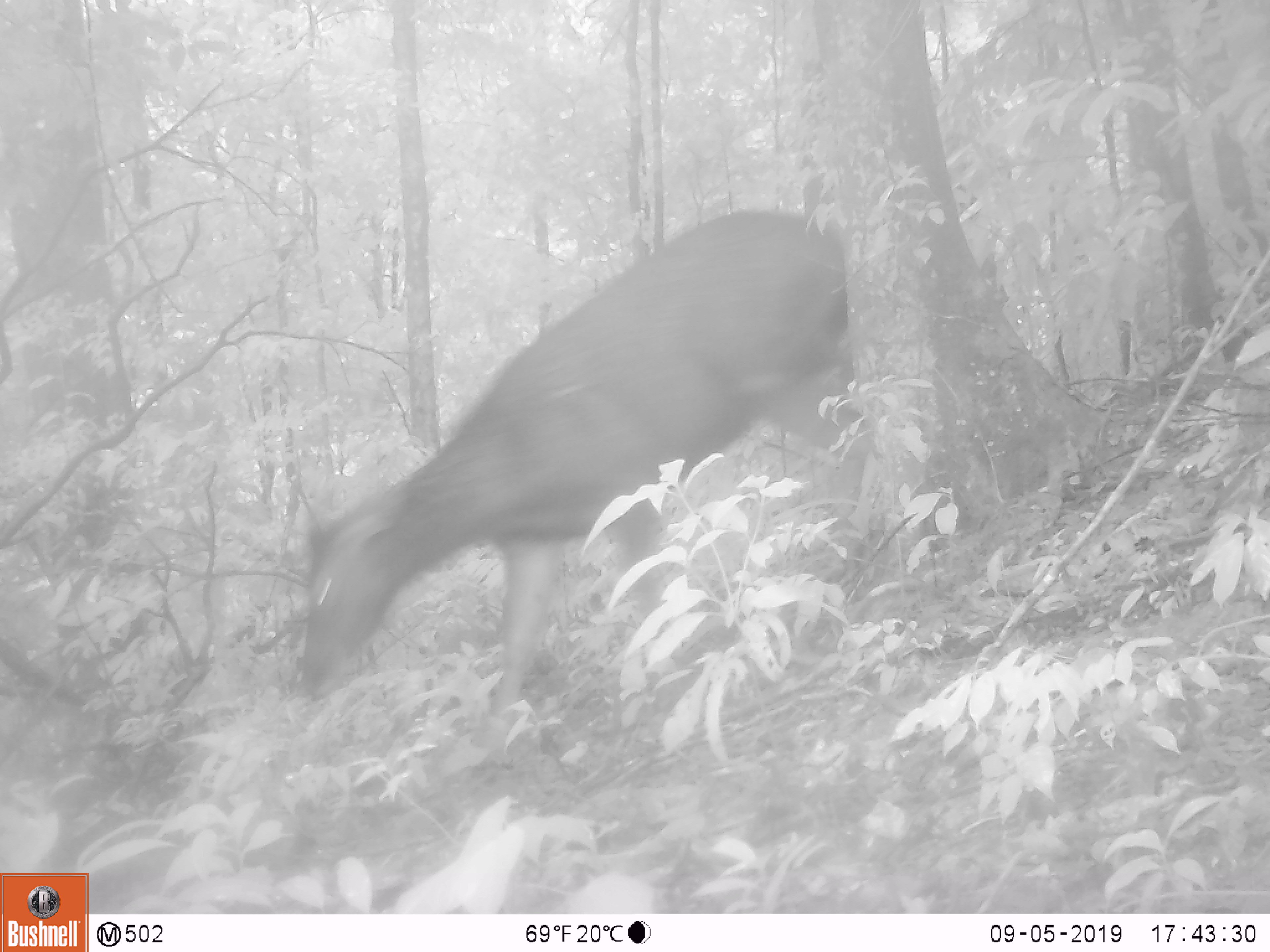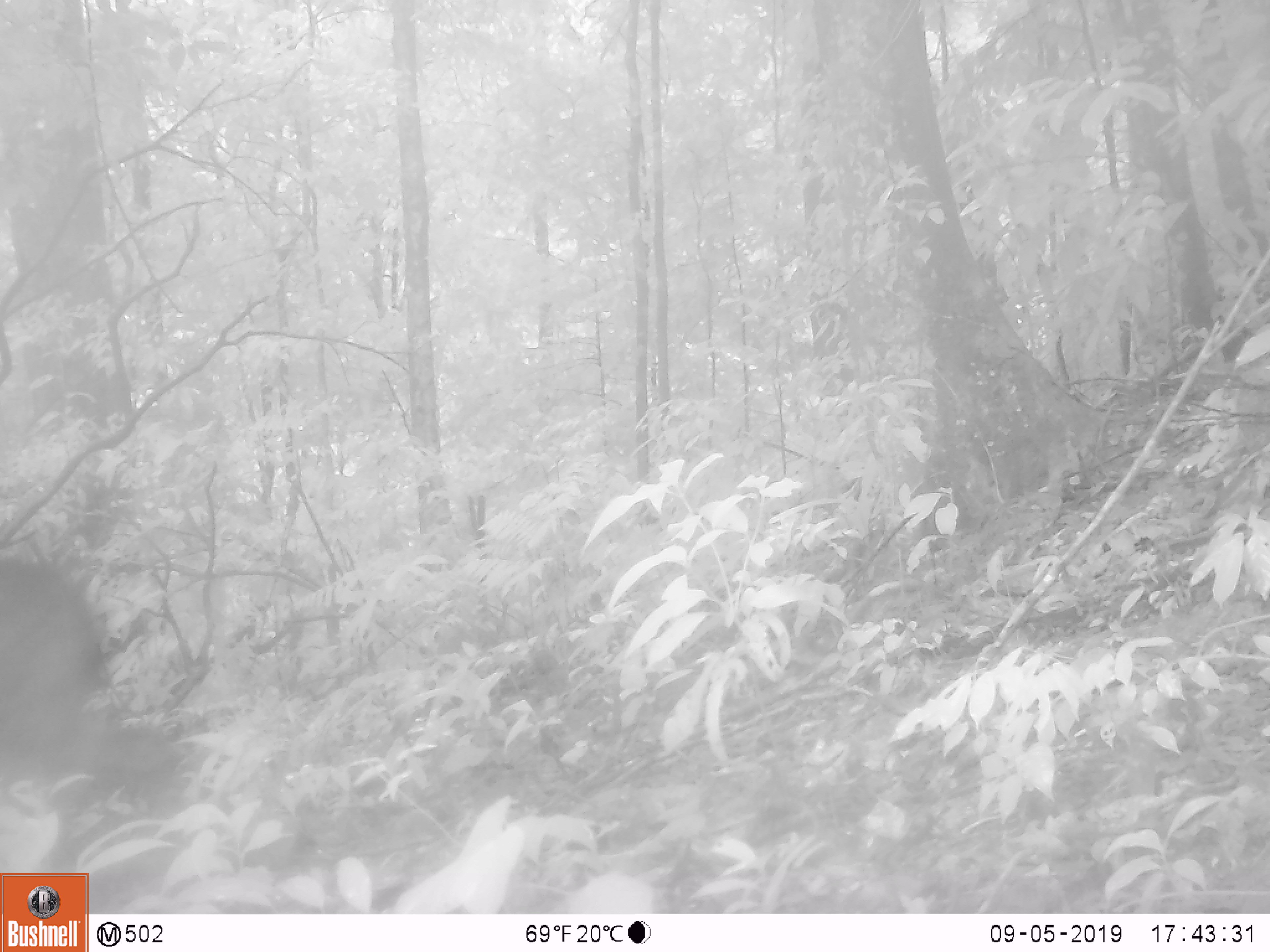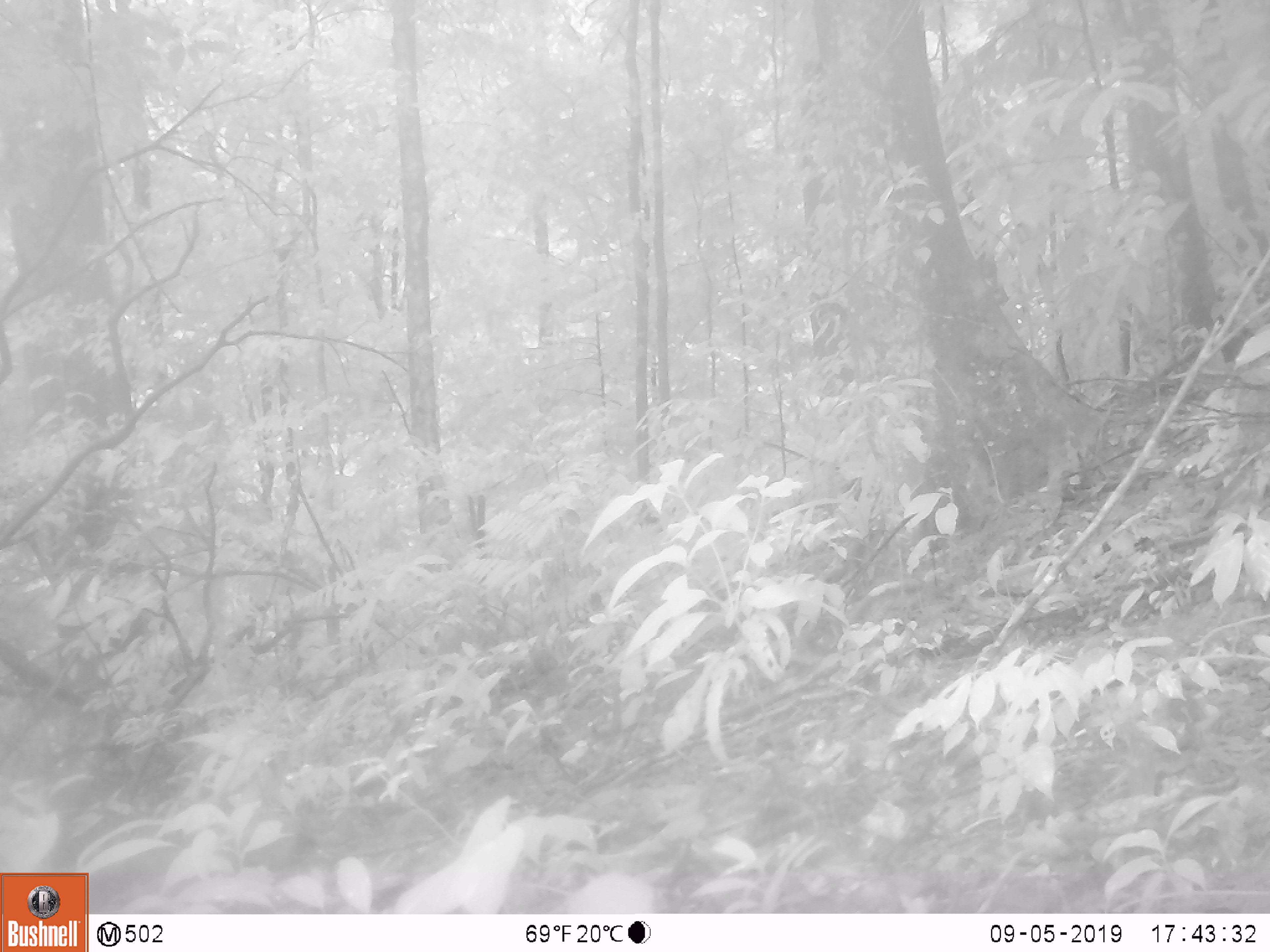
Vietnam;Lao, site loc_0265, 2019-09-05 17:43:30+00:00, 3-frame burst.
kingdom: Animalia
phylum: Chordata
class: Mammalia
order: Artiodactyla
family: Cervidae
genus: Rusa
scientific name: Rusa unicolor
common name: sambar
Sambar (Rusa unicolor). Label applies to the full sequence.